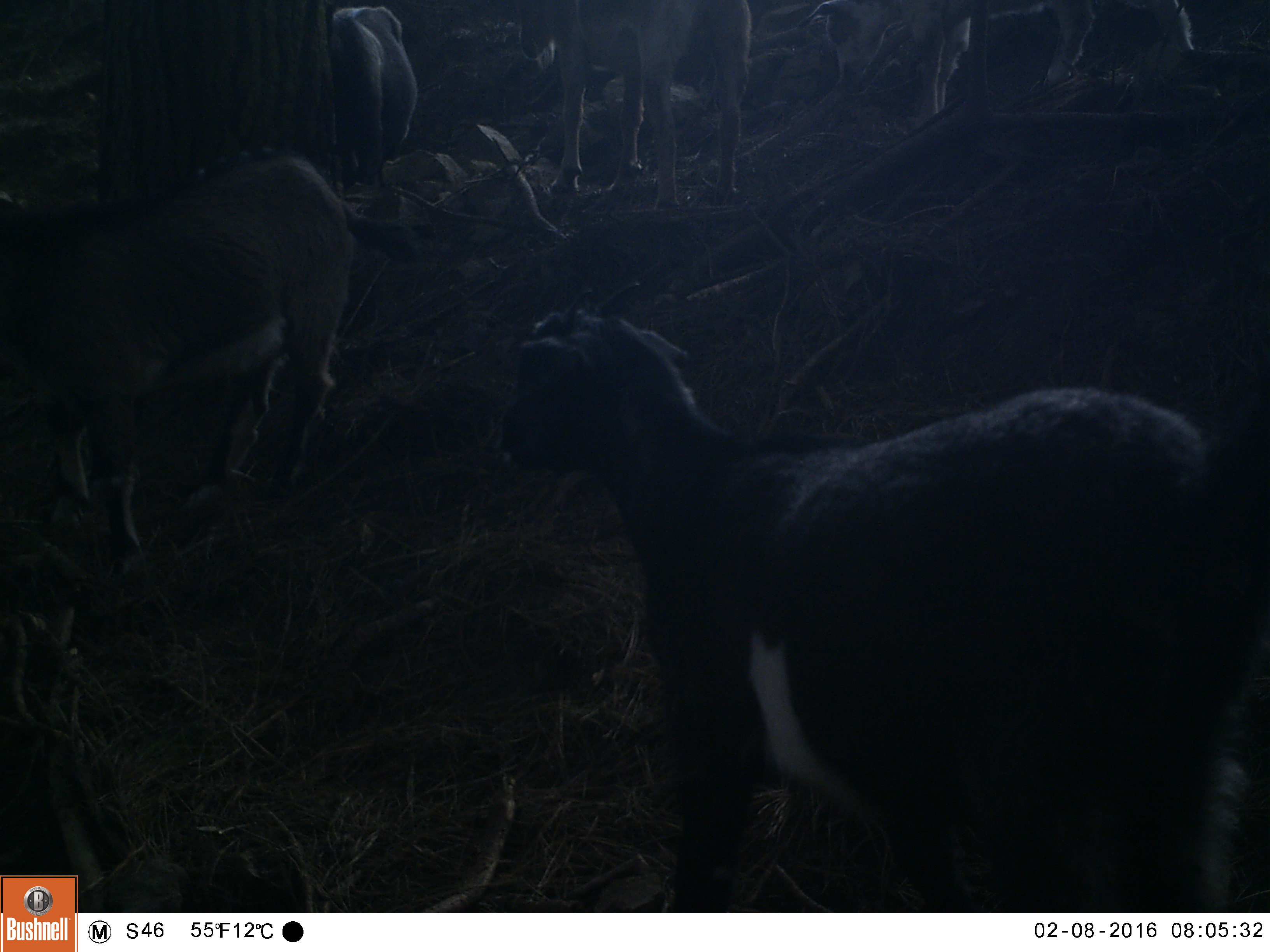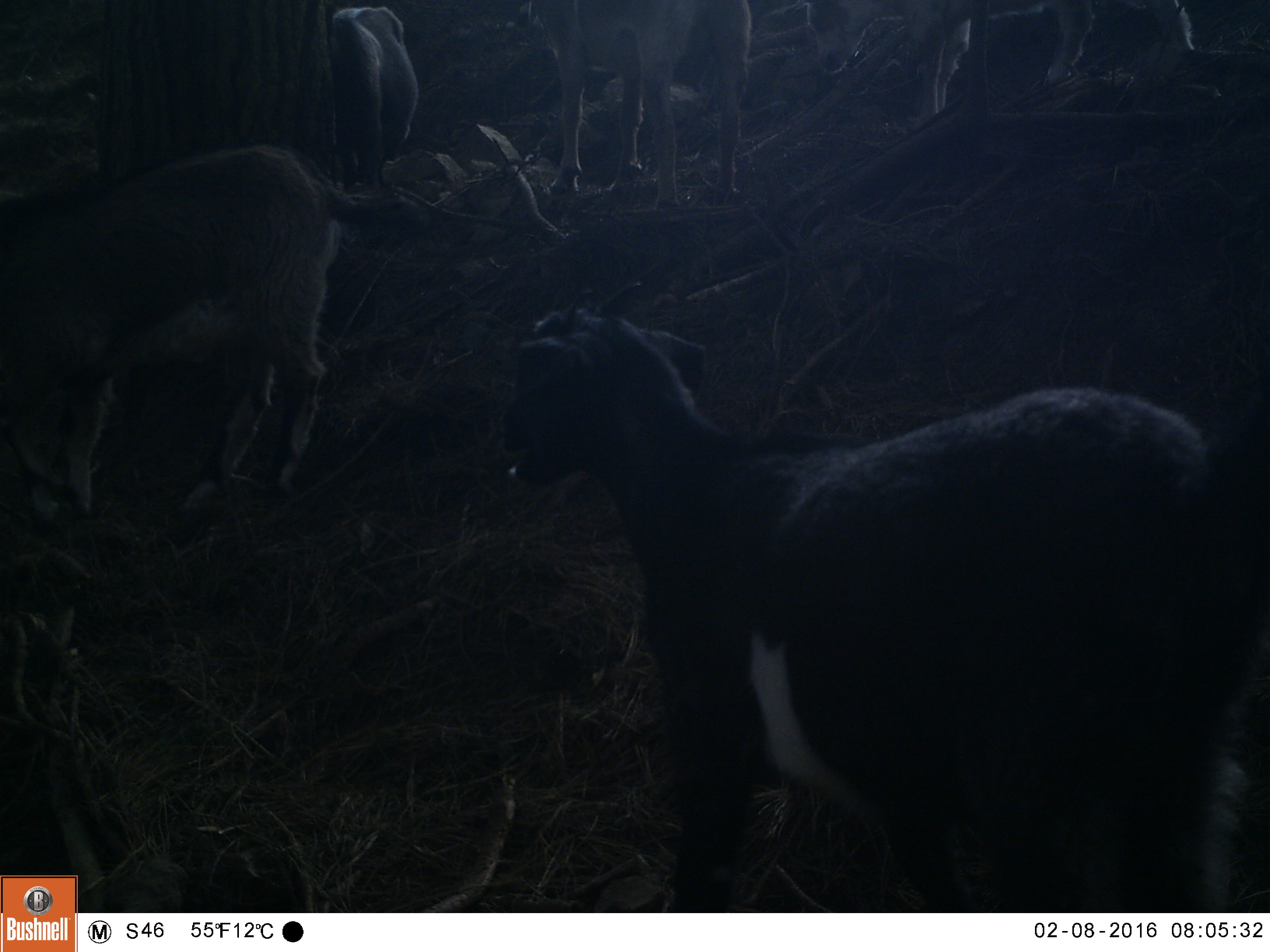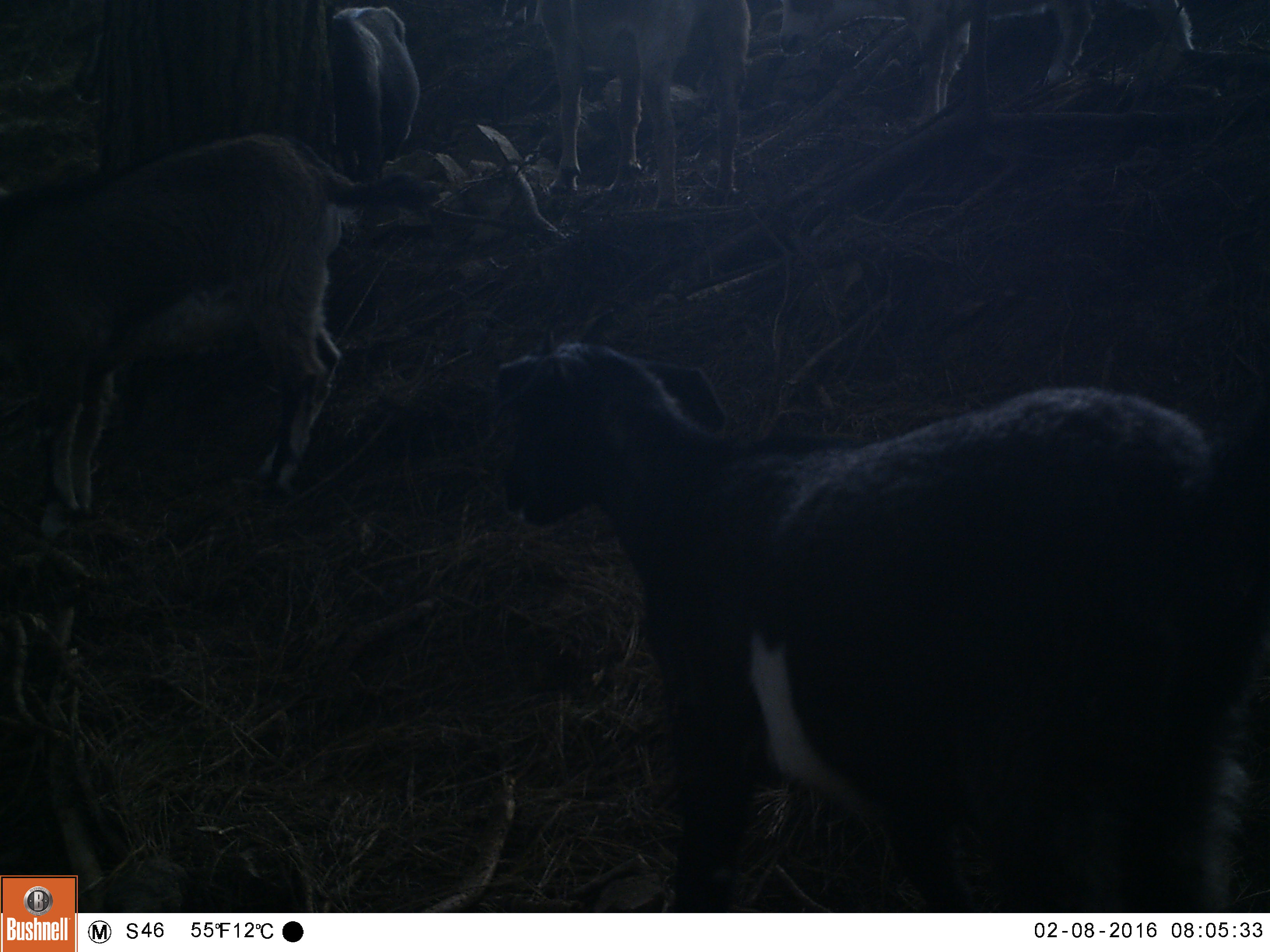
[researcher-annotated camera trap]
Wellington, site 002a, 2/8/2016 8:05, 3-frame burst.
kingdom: Animalia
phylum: Chordata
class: Mammalia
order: Artiodactyla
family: Bovidae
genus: Capra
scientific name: Capra hircus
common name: goat